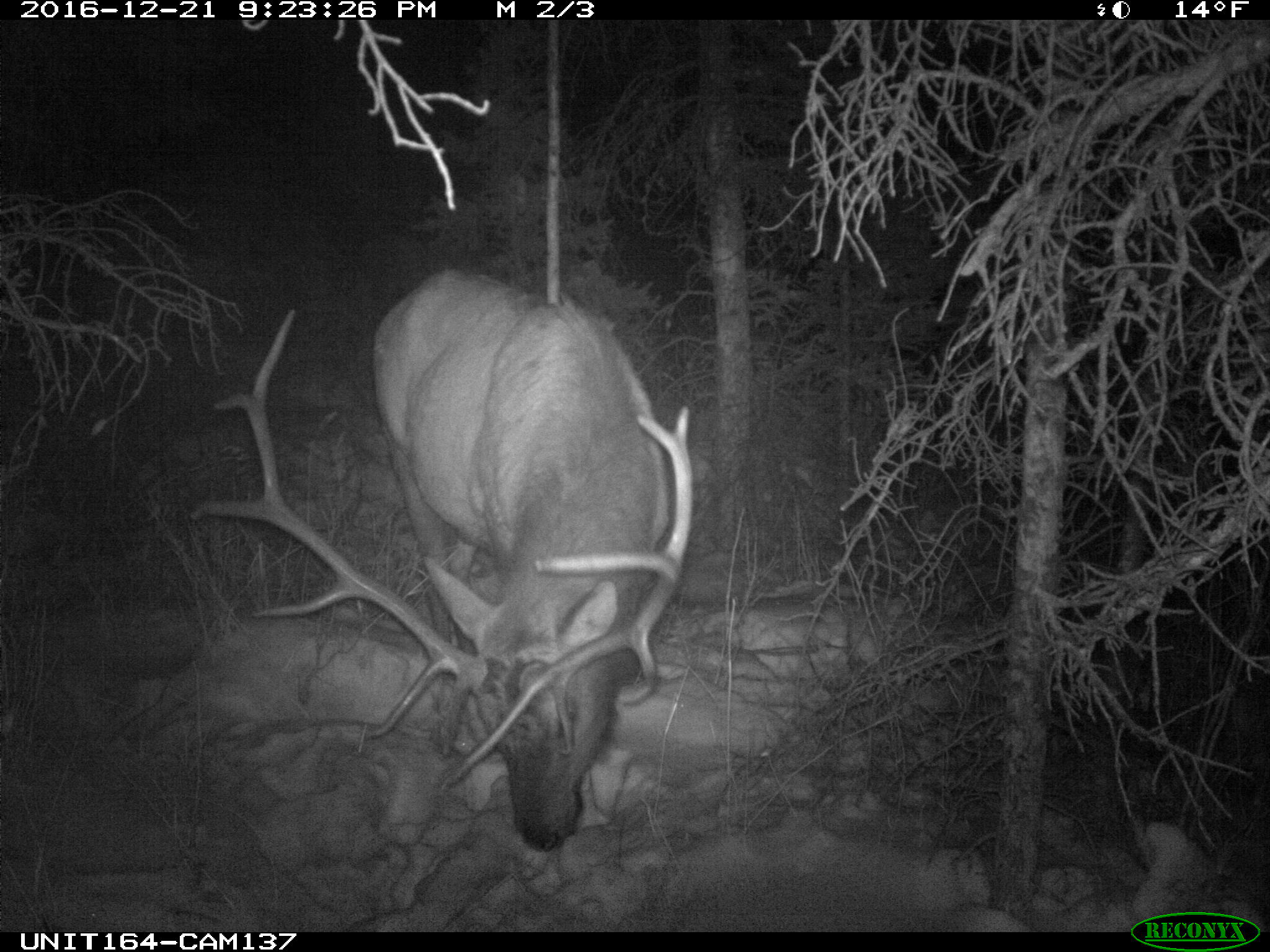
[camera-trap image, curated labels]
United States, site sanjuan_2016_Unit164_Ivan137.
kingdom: Animalia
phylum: Chordata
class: Mammalia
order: Artiodactyla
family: Cervidae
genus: Cervus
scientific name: Cervus elaphus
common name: red deer